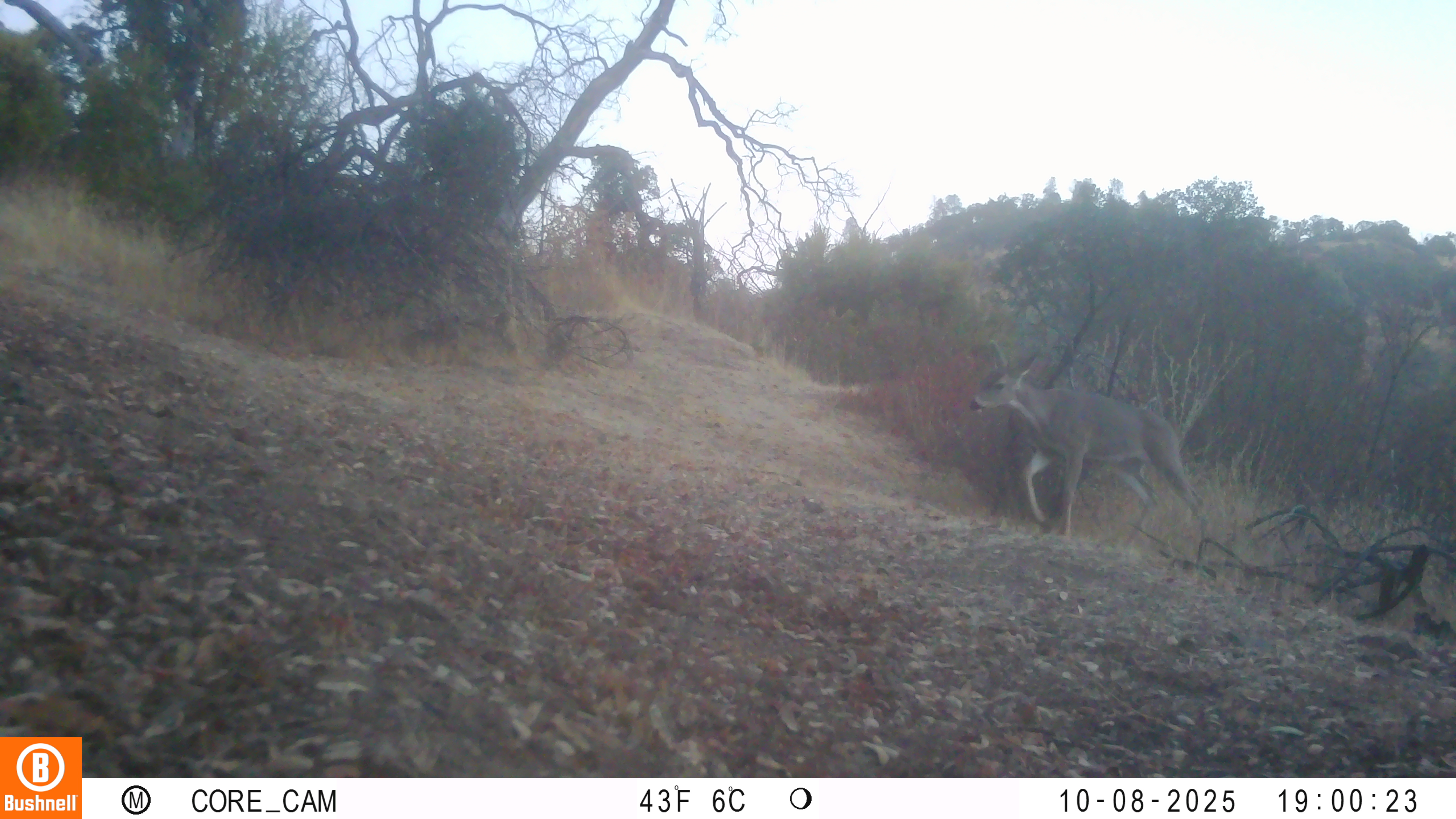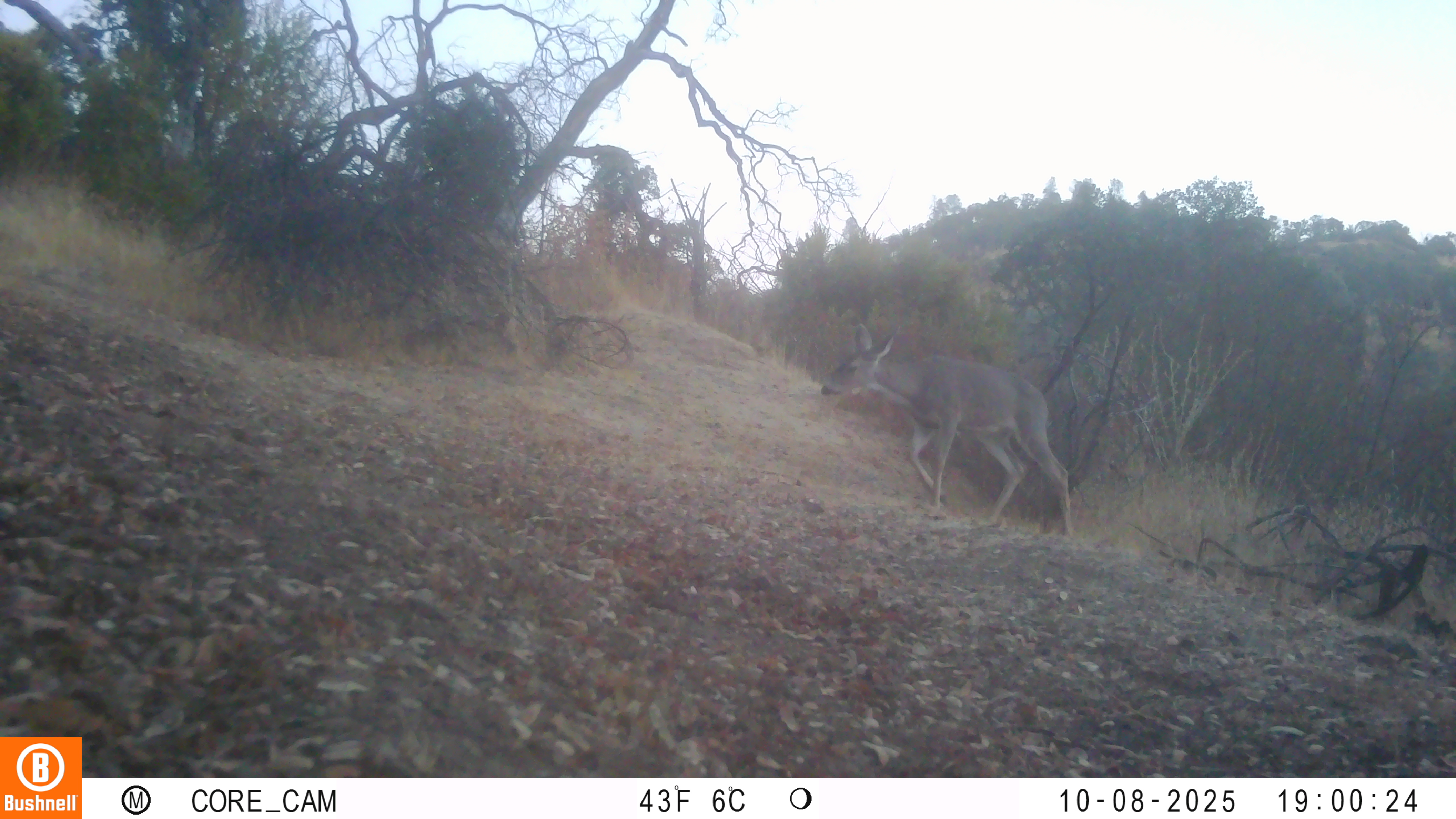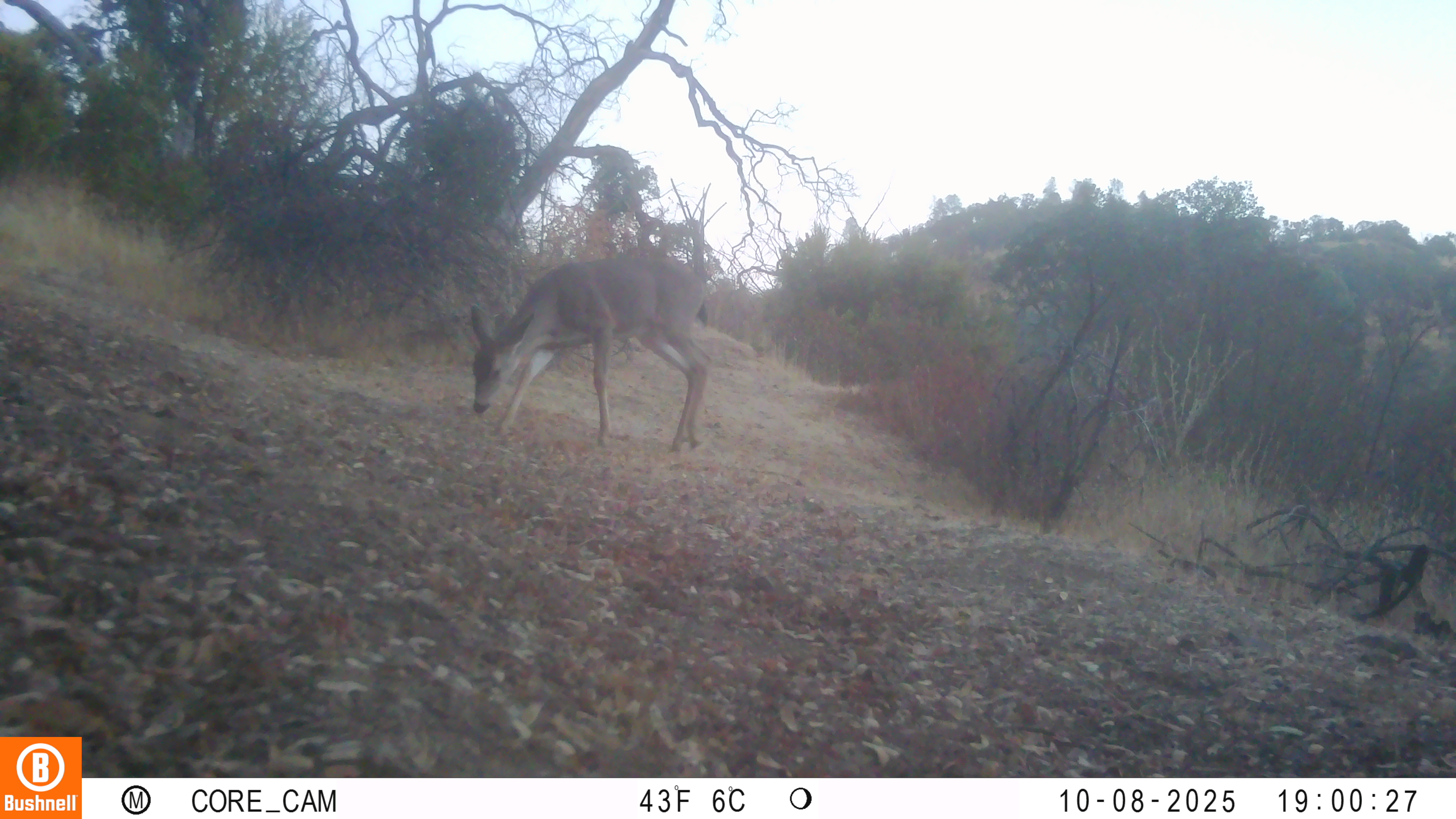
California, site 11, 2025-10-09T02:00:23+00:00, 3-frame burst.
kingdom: Animalia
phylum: Chordata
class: Mammalia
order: Artiodactyla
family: Cervidae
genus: Odocoileus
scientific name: Odocoileus hemionus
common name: mule deer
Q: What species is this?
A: Mule deer (Odocoileus hemionus).